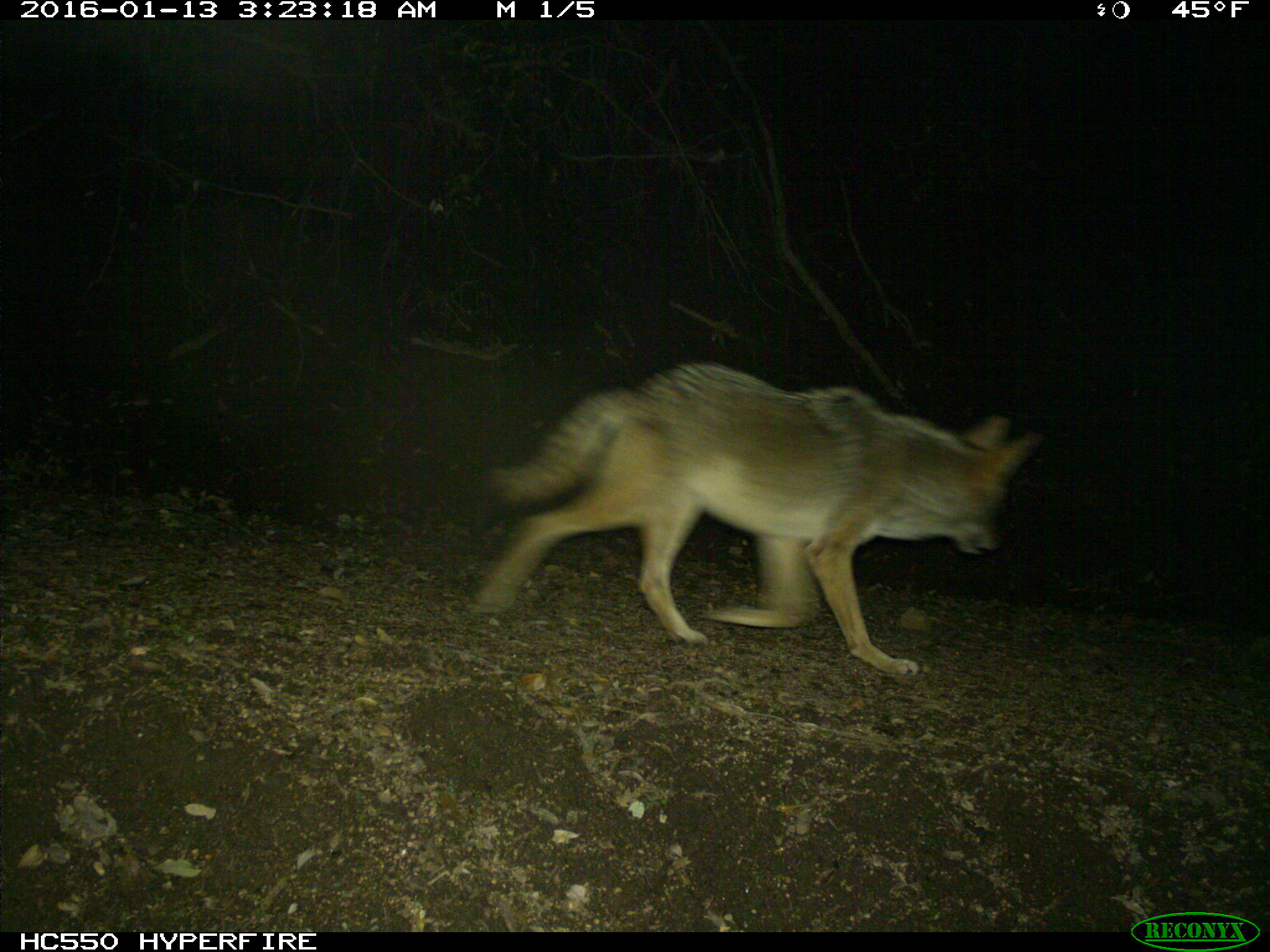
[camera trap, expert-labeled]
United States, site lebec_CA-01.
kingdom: Animalia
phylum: Chordata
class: Mammalia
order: Carnivora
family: Canidae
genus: Canis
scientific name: Canis latrans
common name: coyote